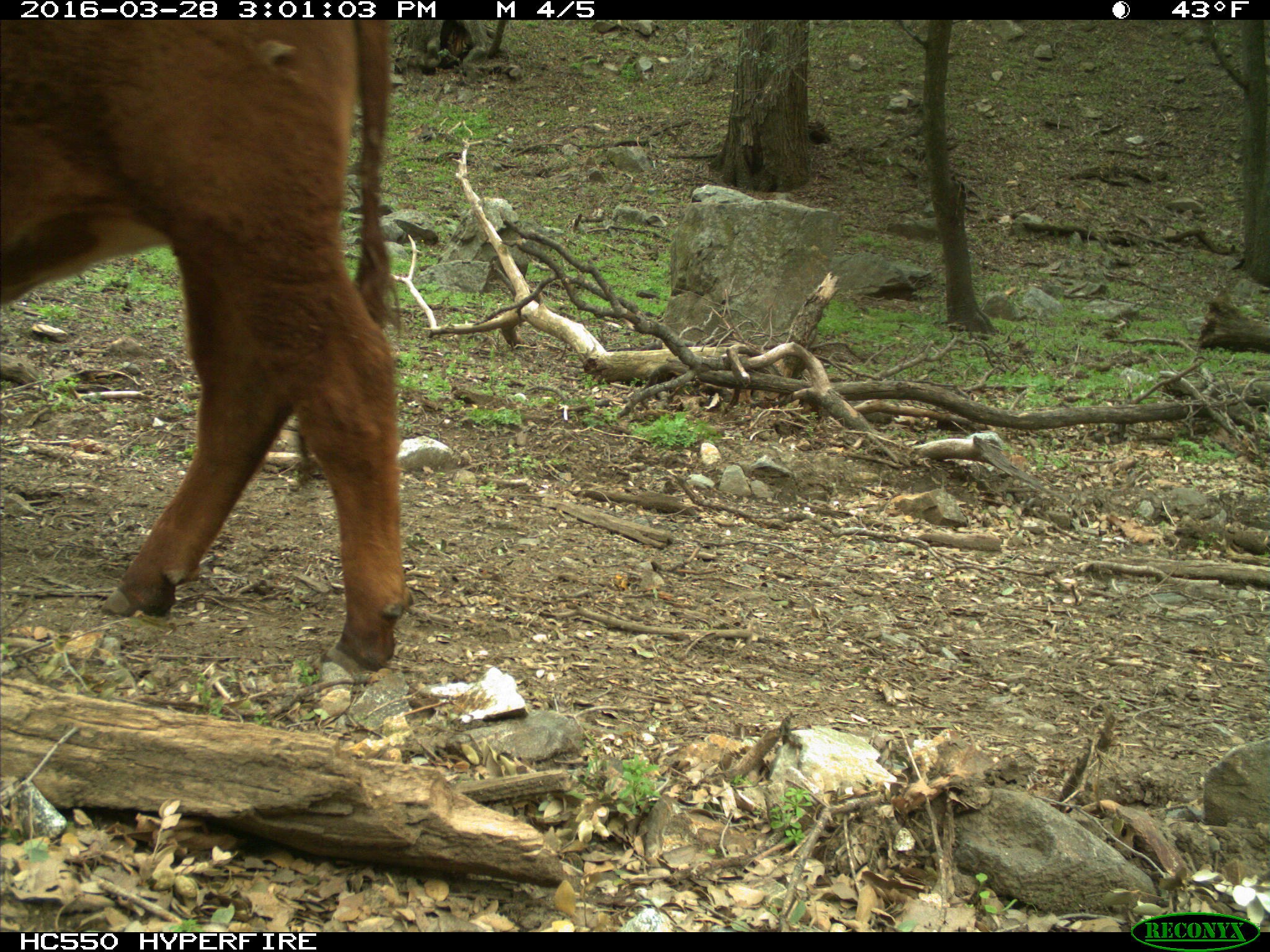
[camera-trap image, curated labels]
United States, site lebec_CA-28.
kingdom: Animalia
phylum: Chordata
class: Mammalia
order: Artiodactyla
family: Bovidae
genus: Bos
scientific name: Bos taurus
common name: domestic cow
Bos taurus (domestic cow).